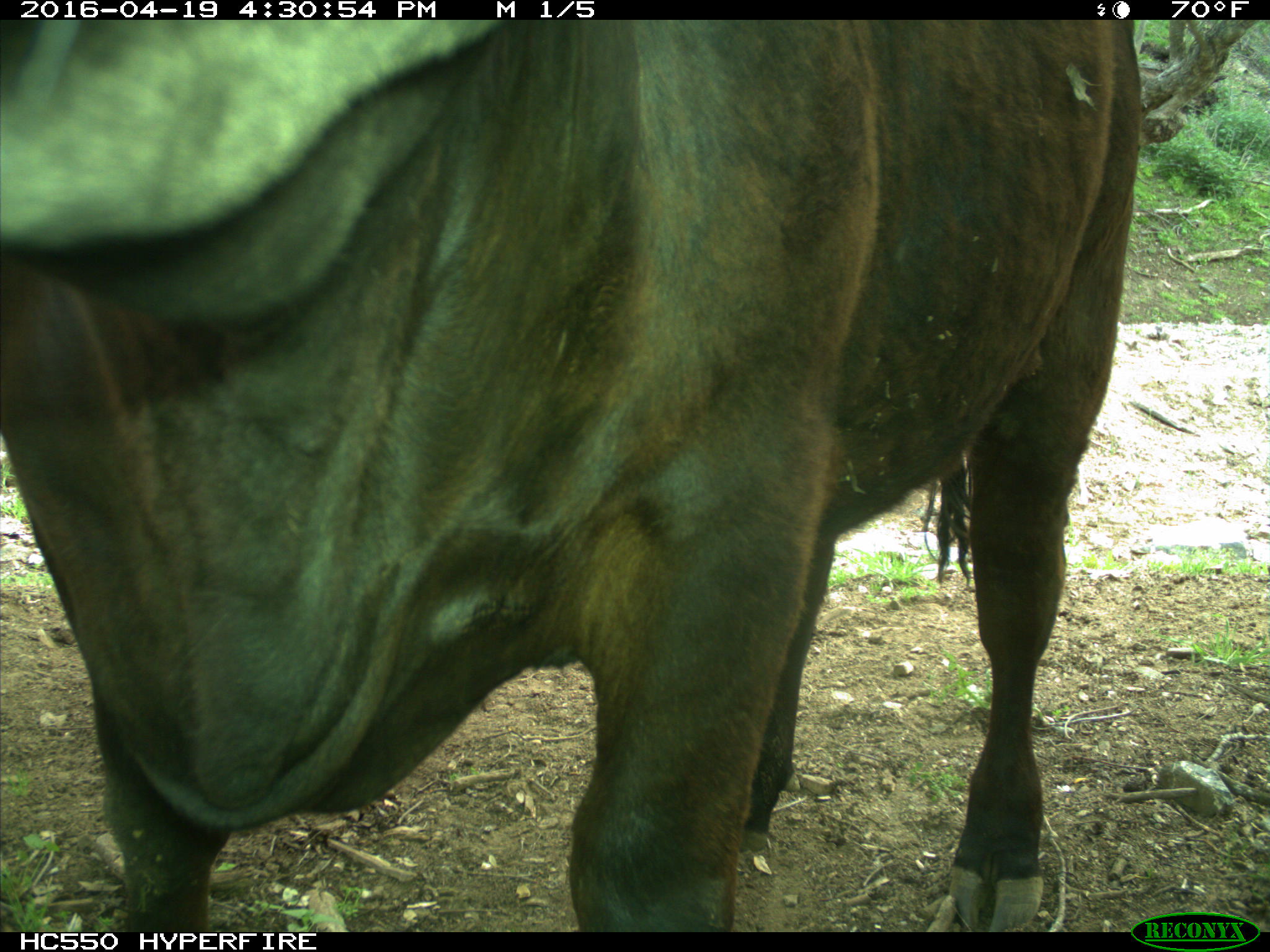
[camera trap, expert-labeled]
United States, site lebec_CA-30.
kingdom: Animalia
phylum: Chordata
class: Mammalia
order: Artiodactyla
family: Bovidae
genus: Bos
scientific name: Bos taurus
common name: domestic cow